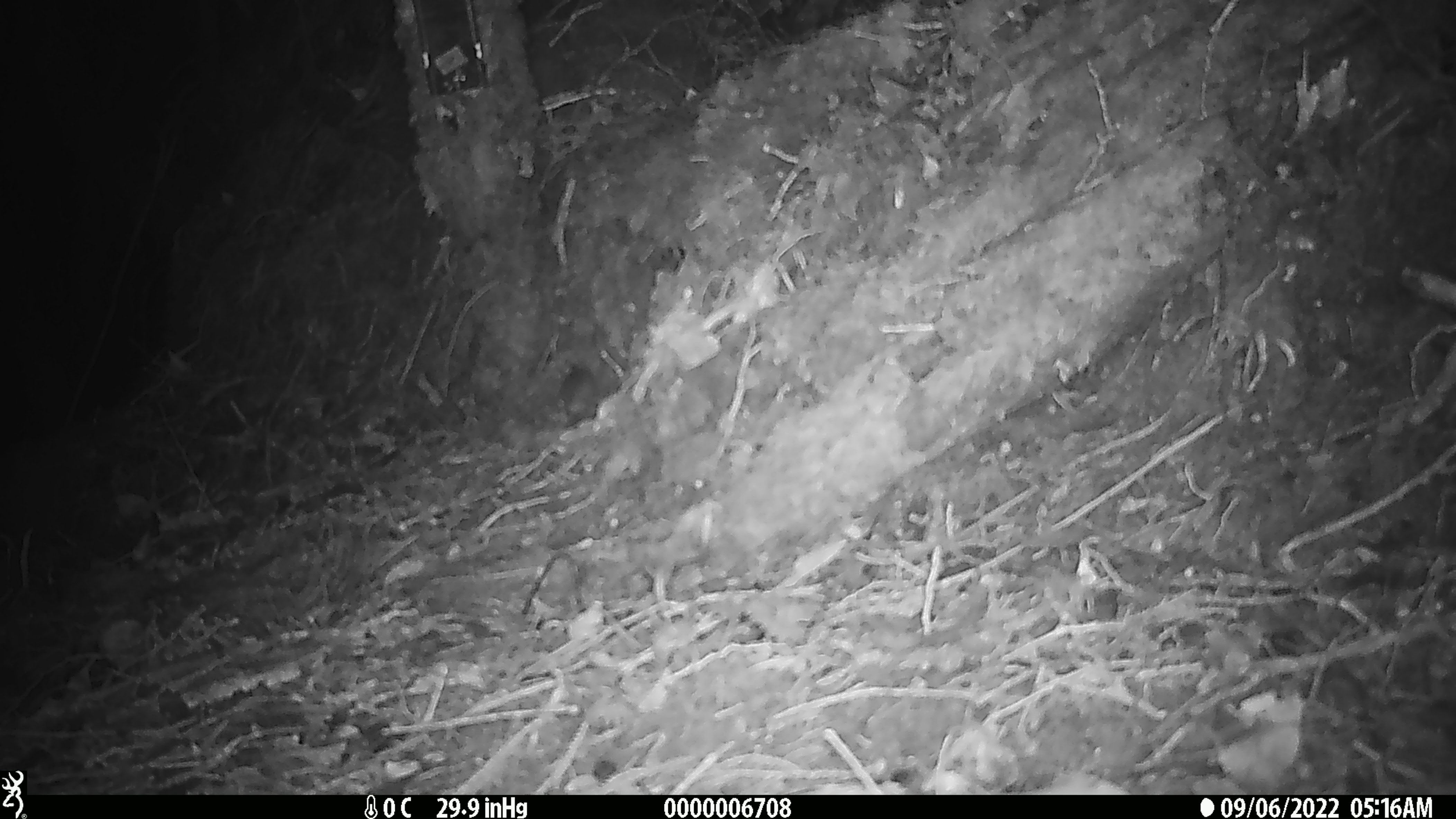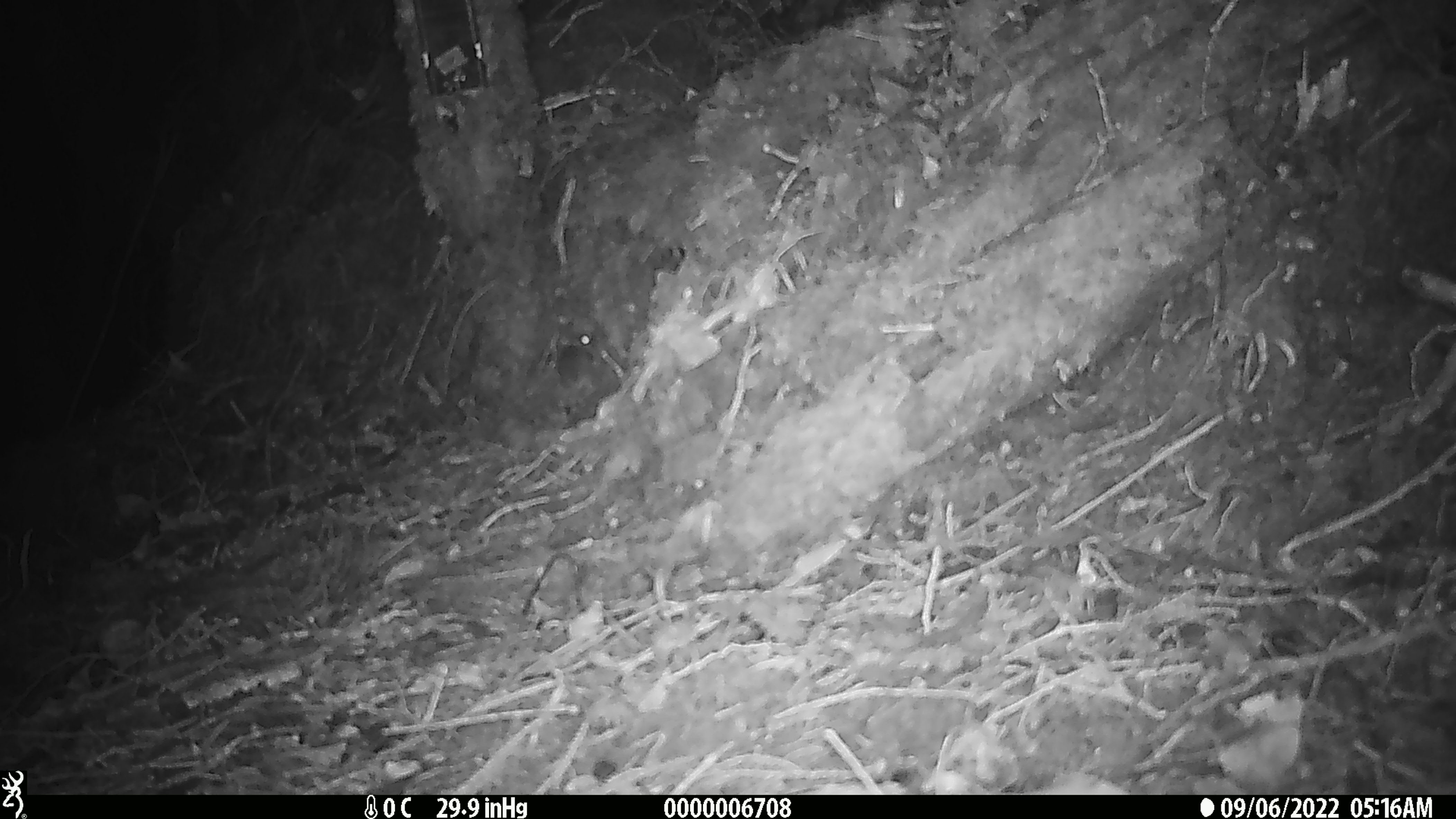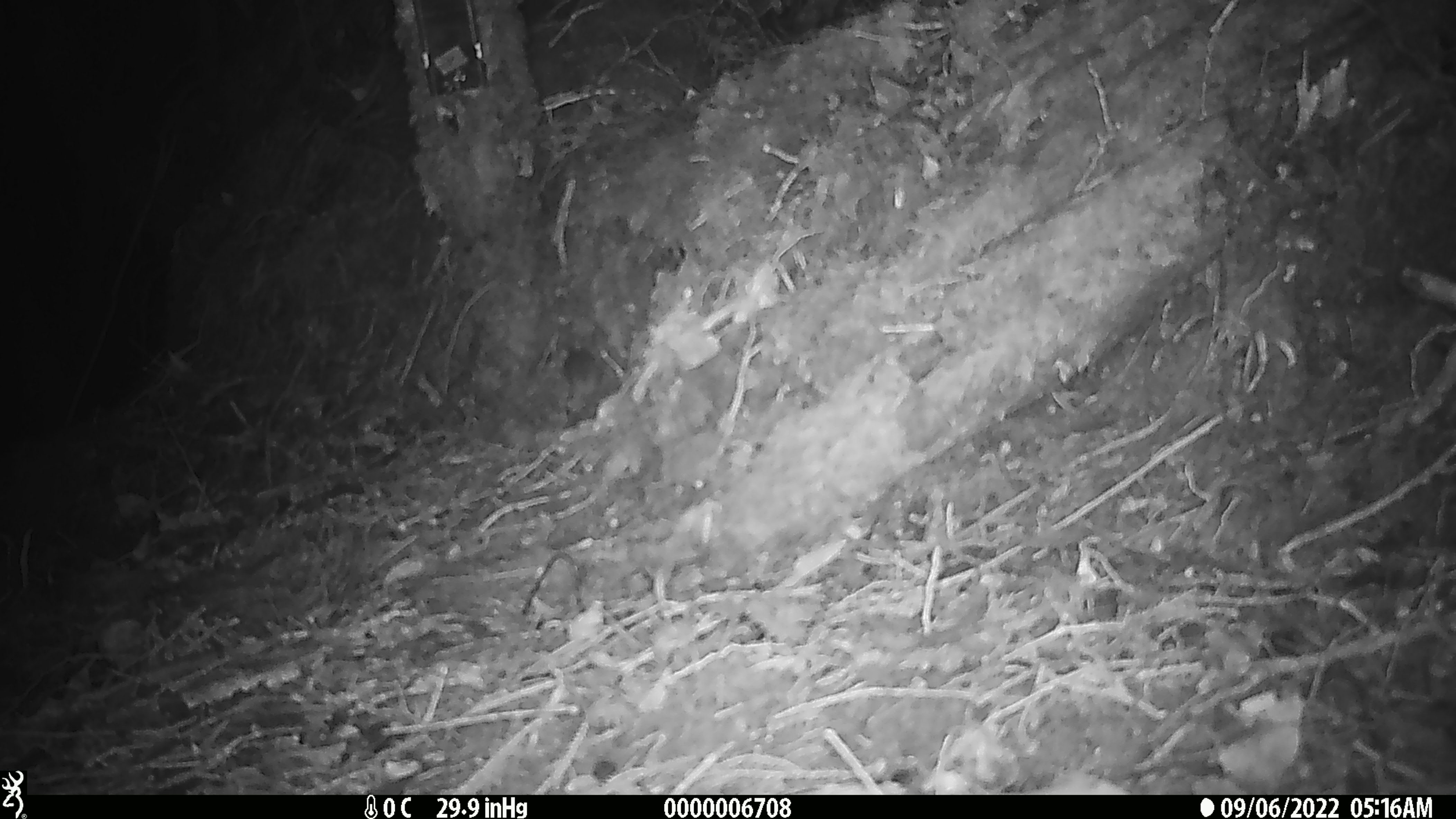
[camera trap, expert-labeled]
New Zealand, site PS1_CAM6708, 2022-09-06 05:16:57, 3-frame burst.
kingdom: Animalia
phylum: Chordata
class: Mammalia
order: Rodentia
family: Muridae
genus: Mus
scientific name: Mus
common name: mouse